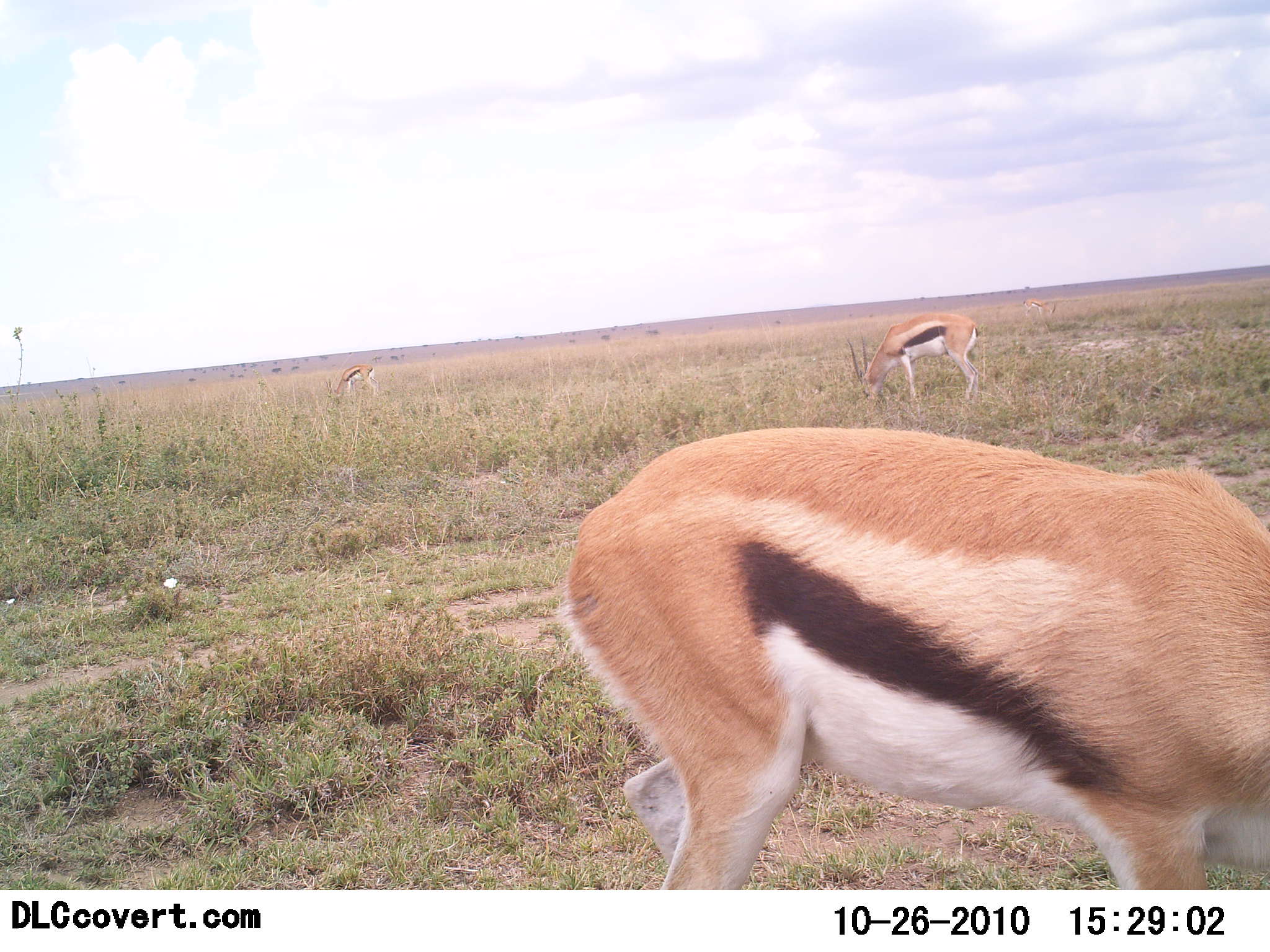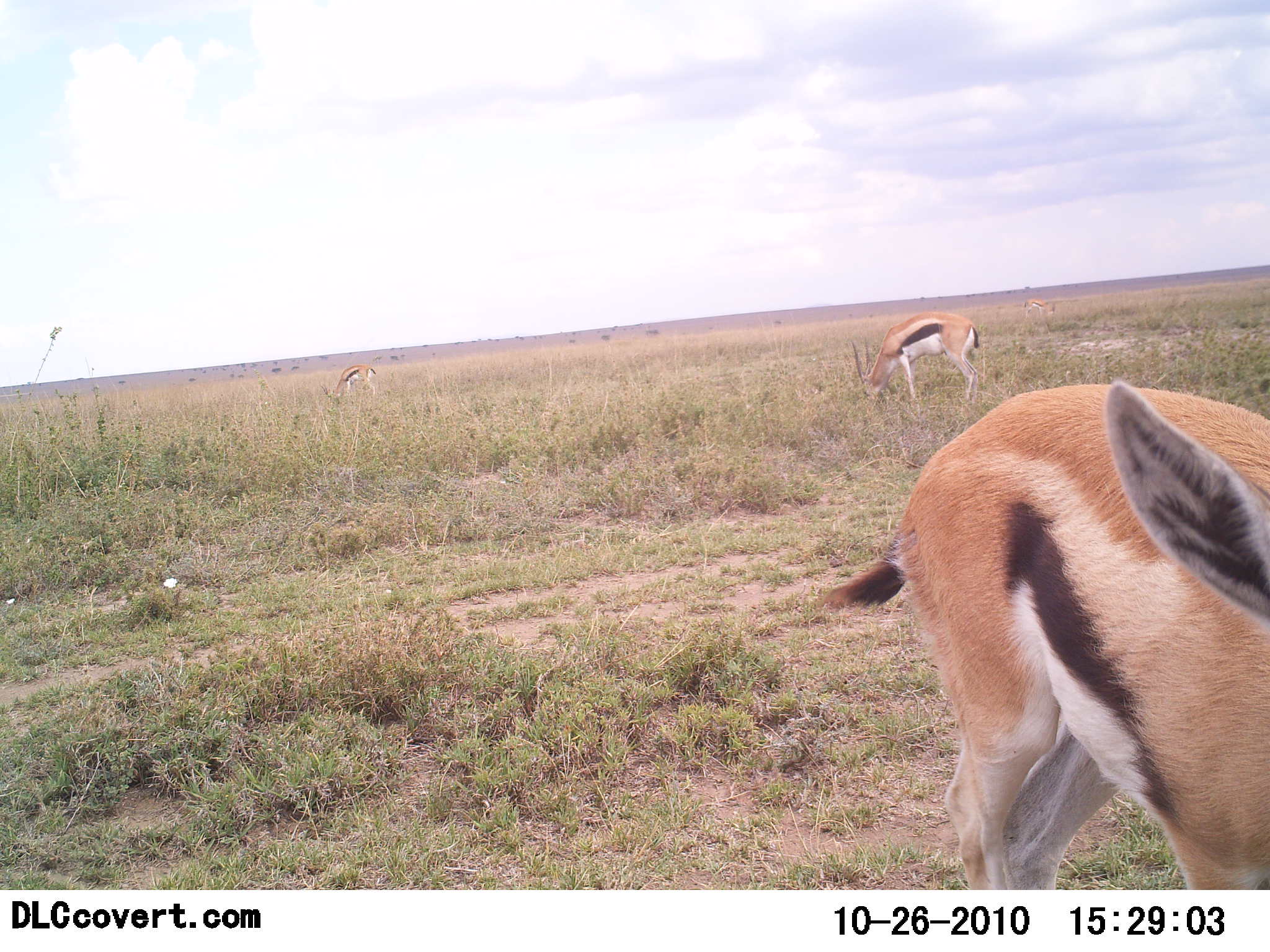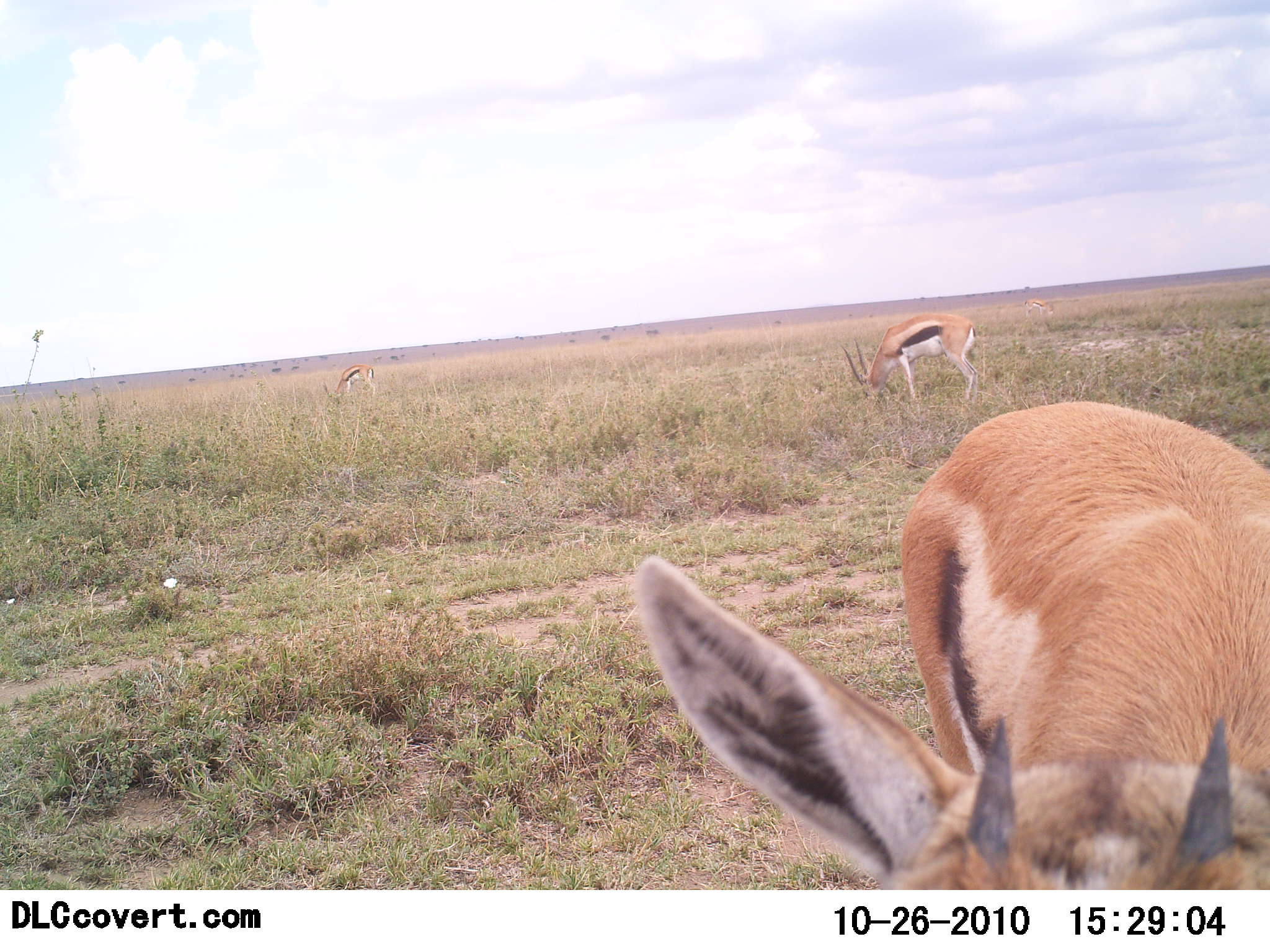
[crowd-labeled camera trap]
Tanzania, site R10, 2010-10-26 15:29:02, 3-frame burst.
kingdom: Animalia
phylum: Chordata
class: Mammalia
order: Artiodactyla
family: Bovidae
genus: Eudorcas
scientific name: Eudorcas thomsonii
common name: thomson's gazelle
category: gazellethomsons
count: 3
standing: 23%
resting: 8%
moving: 31%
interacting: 0%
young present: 8%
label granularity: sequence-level